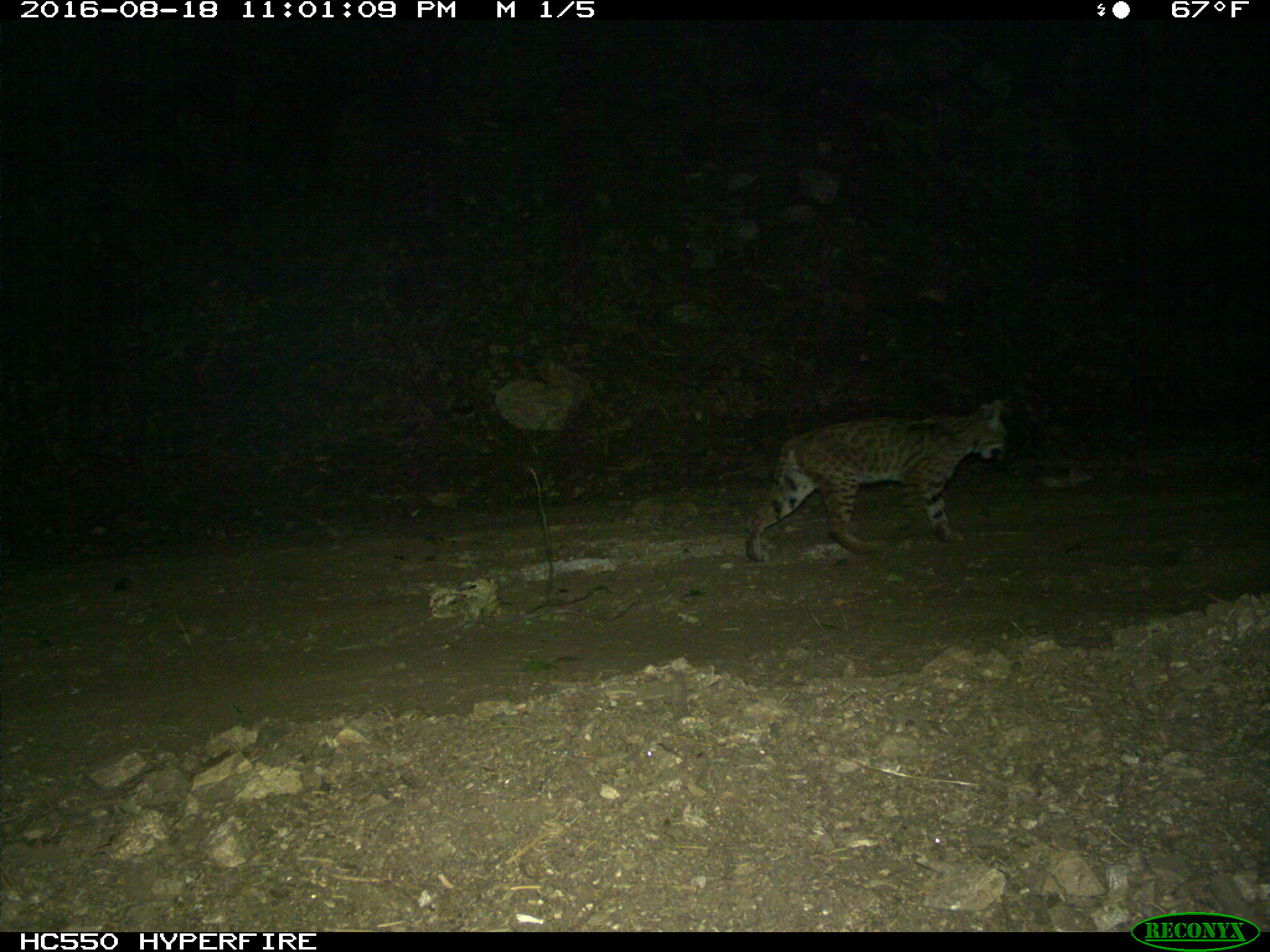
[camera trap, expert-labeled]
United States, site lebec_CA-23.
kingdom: Animalia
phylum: Chordata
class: Mammalia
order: Carnivora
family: Felidae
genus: Lynx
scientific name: Lynx rufus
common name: bobcat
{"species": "Lynx rufus (bobcat)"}